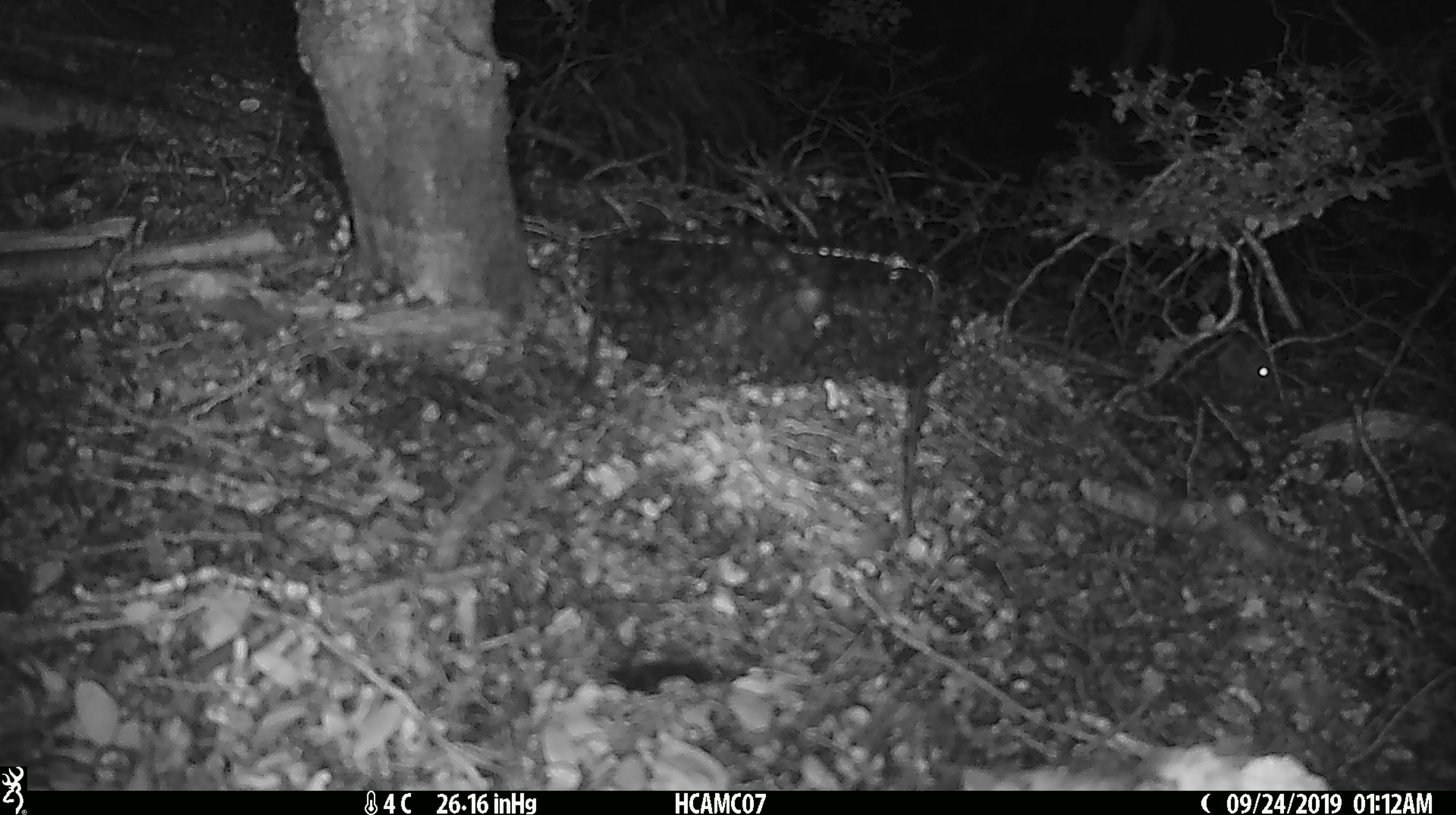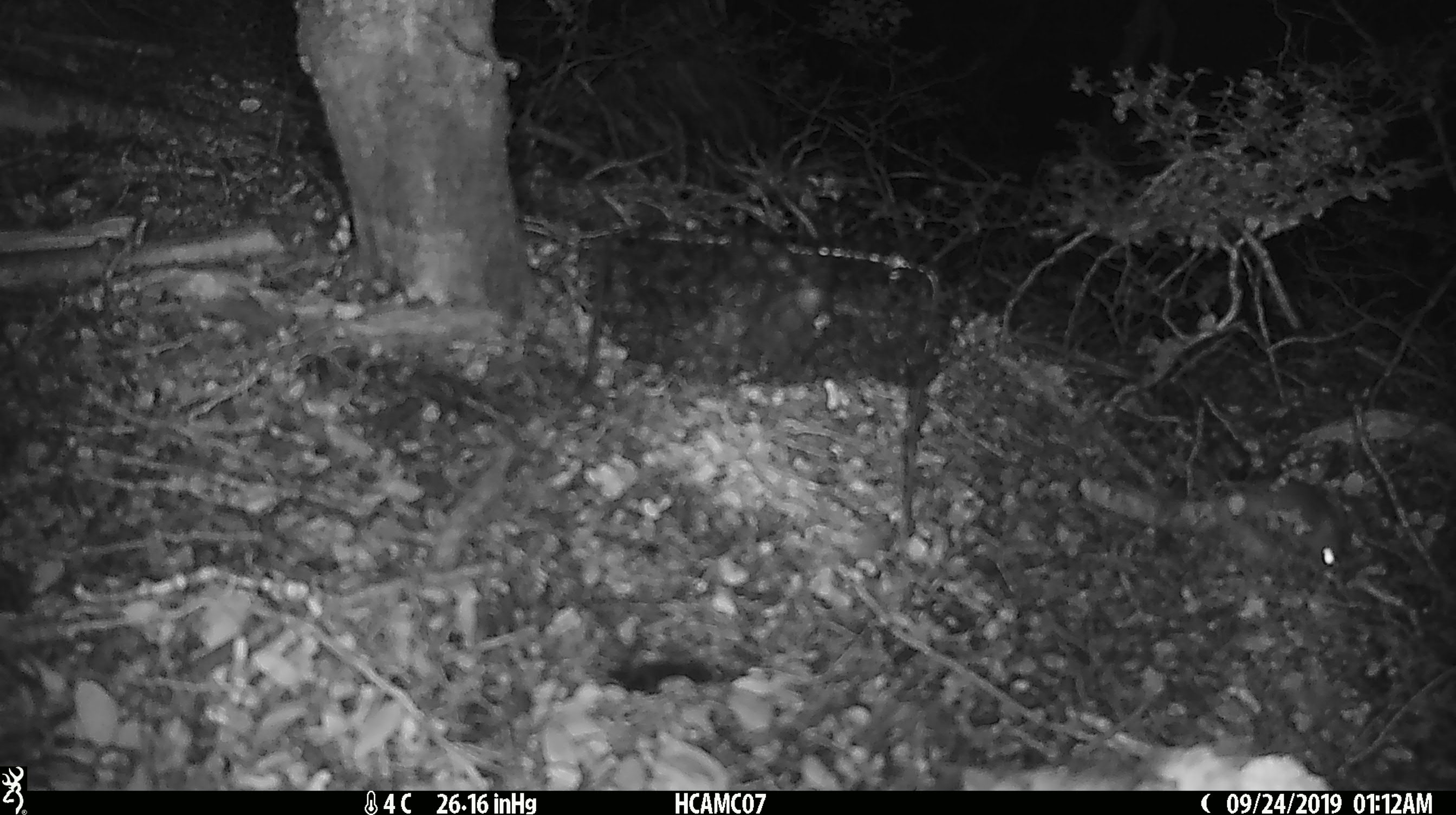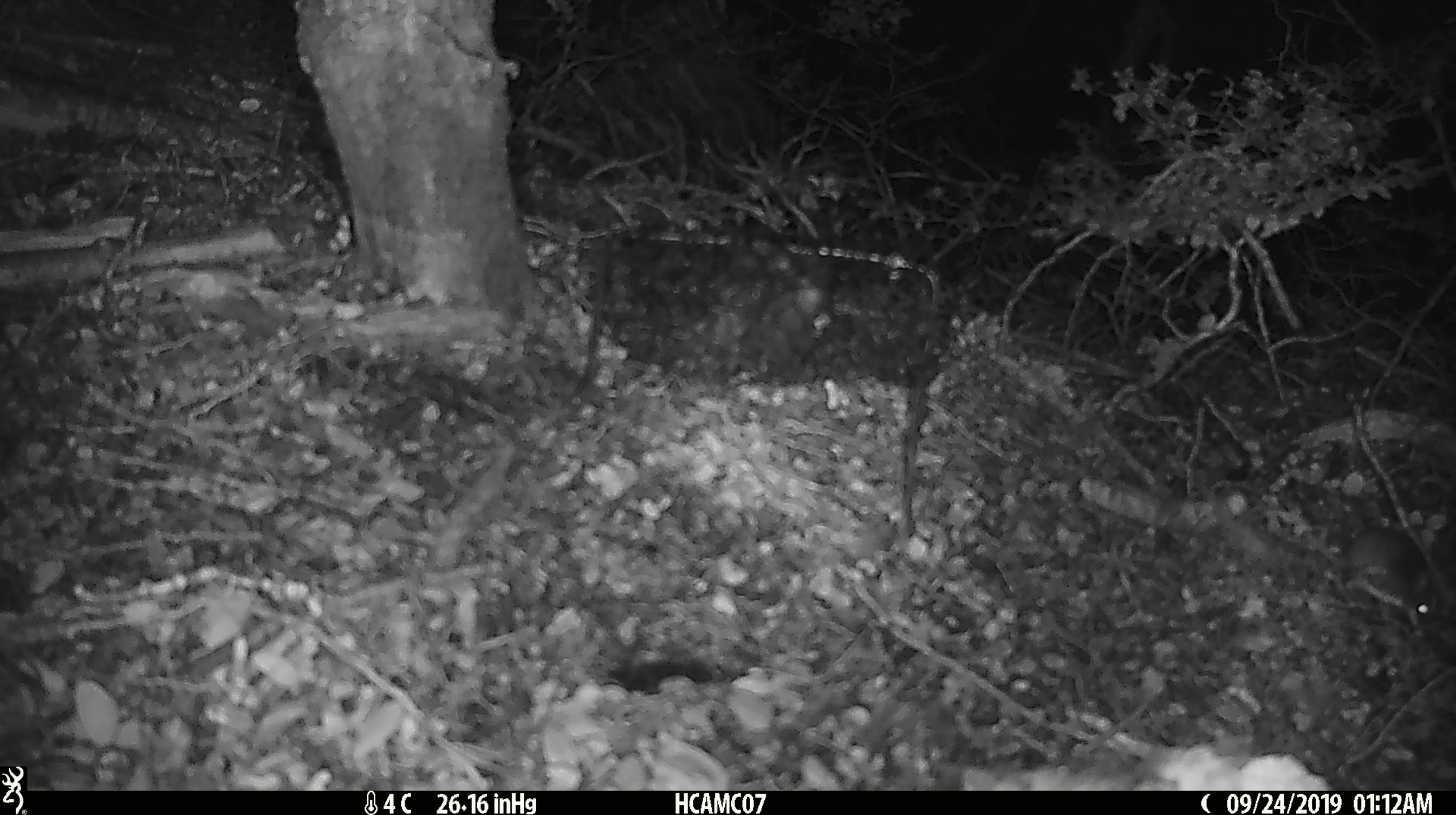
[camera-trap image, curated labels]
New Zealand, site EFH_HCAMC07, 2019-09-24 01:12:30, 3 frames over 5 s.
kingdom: Animalia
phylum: Chordata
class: Mammalia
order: Rodentia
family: Muridae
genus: Mus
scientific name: Mus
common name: mouse